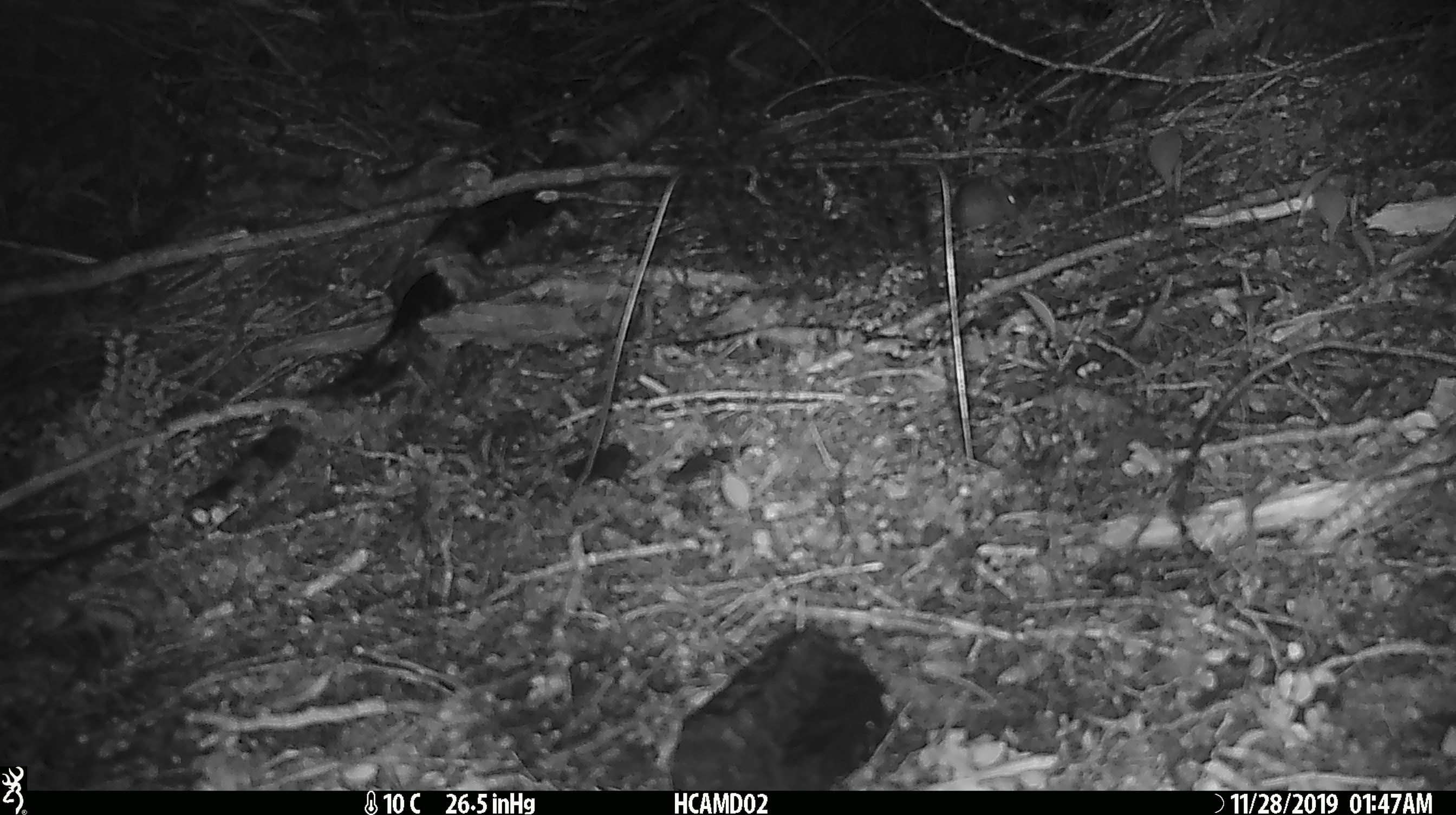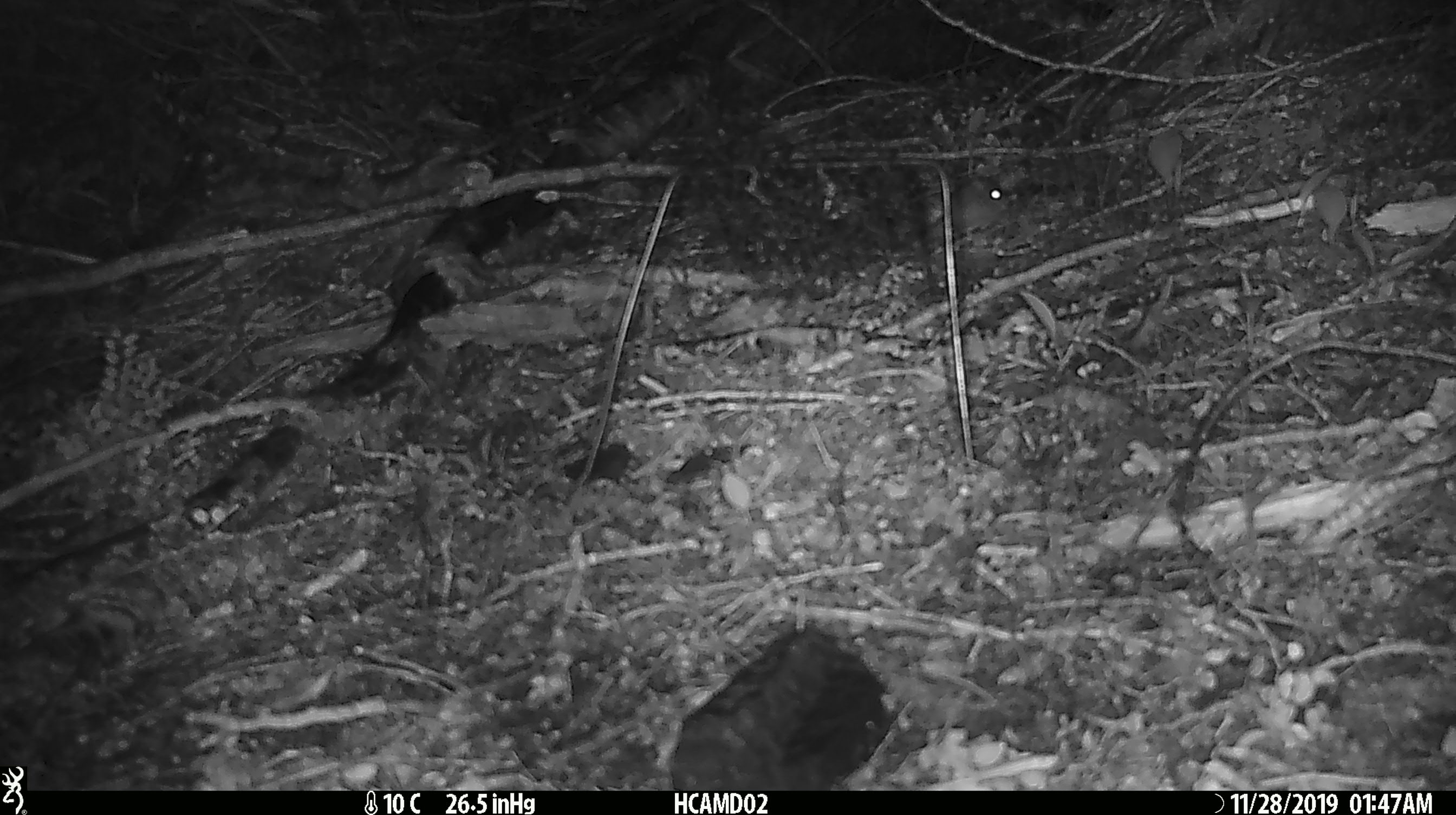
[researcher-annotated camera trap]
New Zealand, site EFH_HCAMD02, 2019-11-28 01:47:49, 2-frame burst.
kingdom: Animalia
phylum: Chordata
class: Mammalia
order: Rodentia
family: Muridae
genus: Mus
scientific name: Mus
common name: mouse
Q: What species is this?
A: Mouse (Mus).